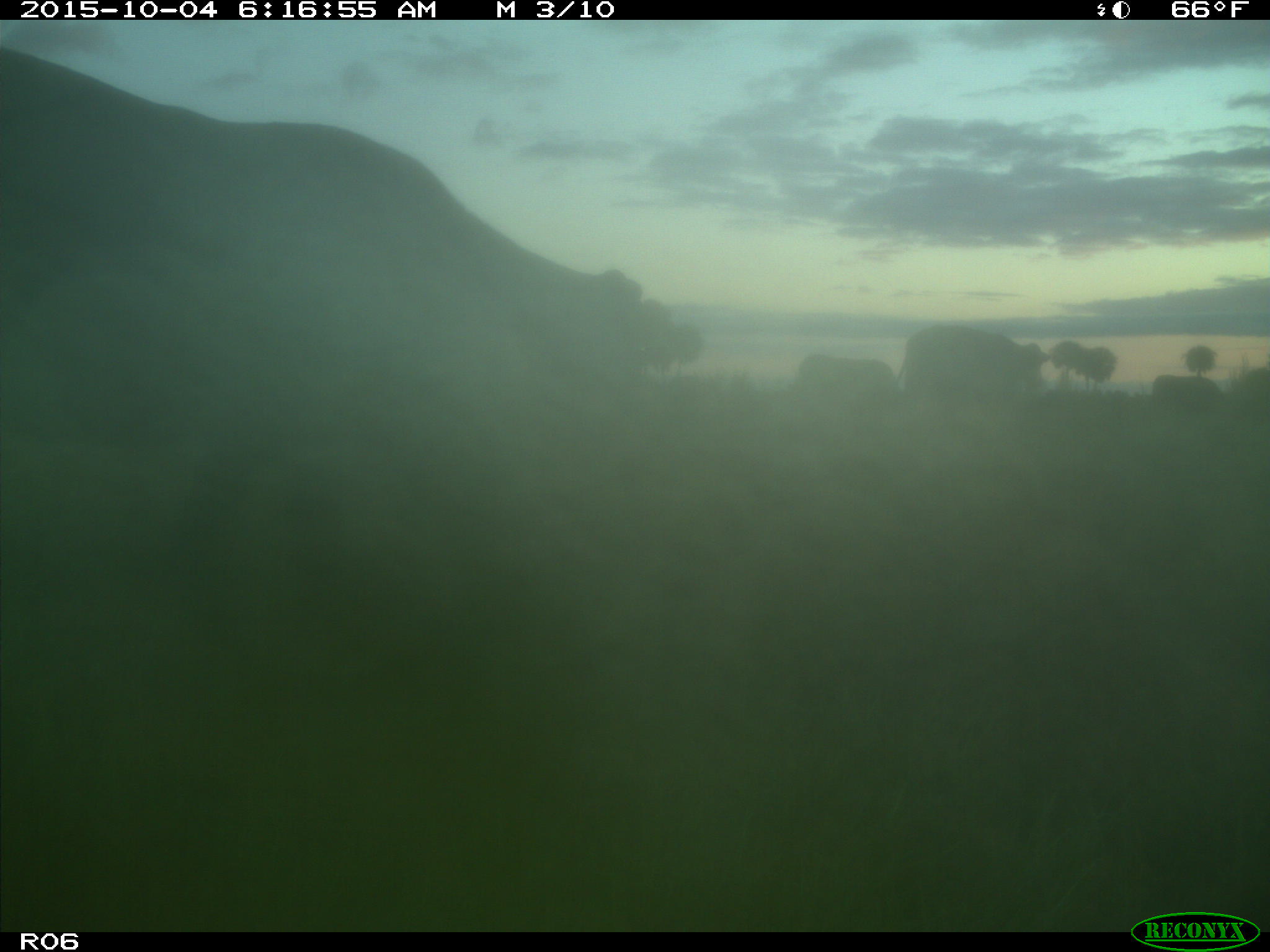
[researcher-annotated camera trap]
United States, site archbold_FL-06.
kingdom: Animalia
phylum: Chordata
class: Mammalia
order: Artiodactyla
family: Bovidae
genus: Bos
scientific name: Bos taurus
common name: domestic cow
Bos taurus (domestic cow).